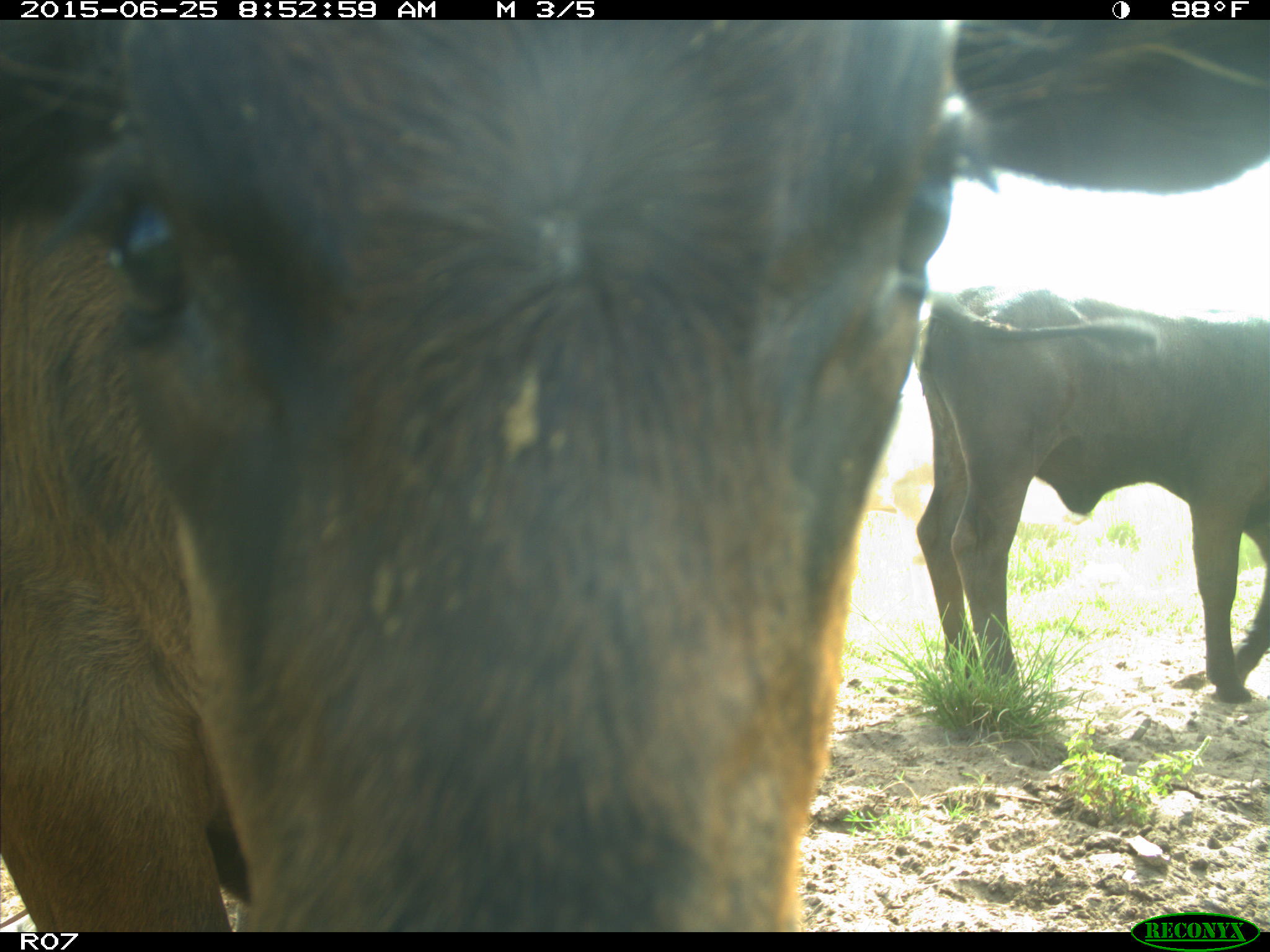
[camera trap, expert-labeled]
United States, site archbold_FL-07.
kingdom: Animalia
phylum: Chordata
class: Mammalia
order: Artiodactyla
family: Bovidae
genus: Bos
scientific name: Bos taurus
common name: domestic cow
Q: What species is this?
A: Bos taurus (domestic cow).